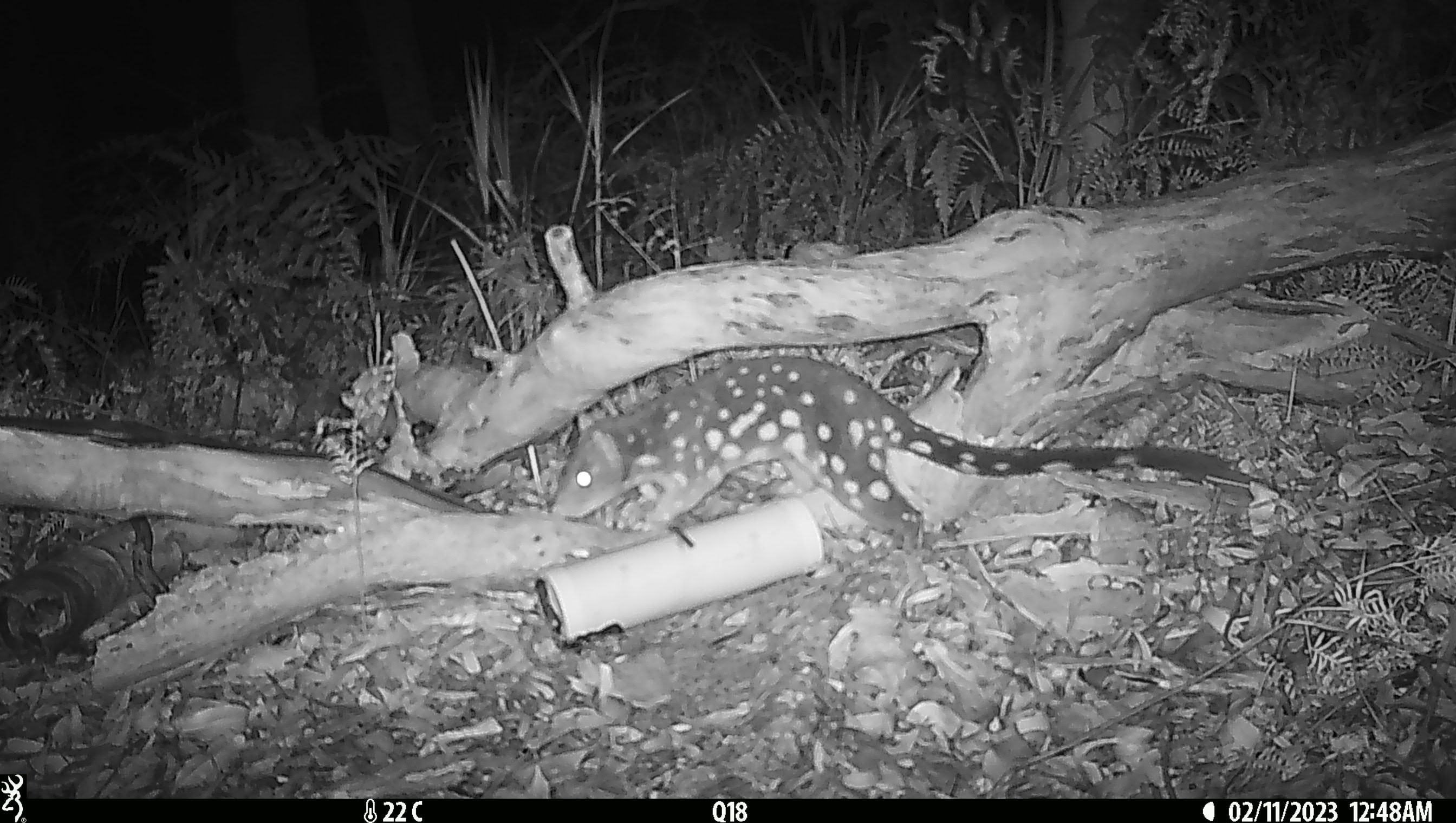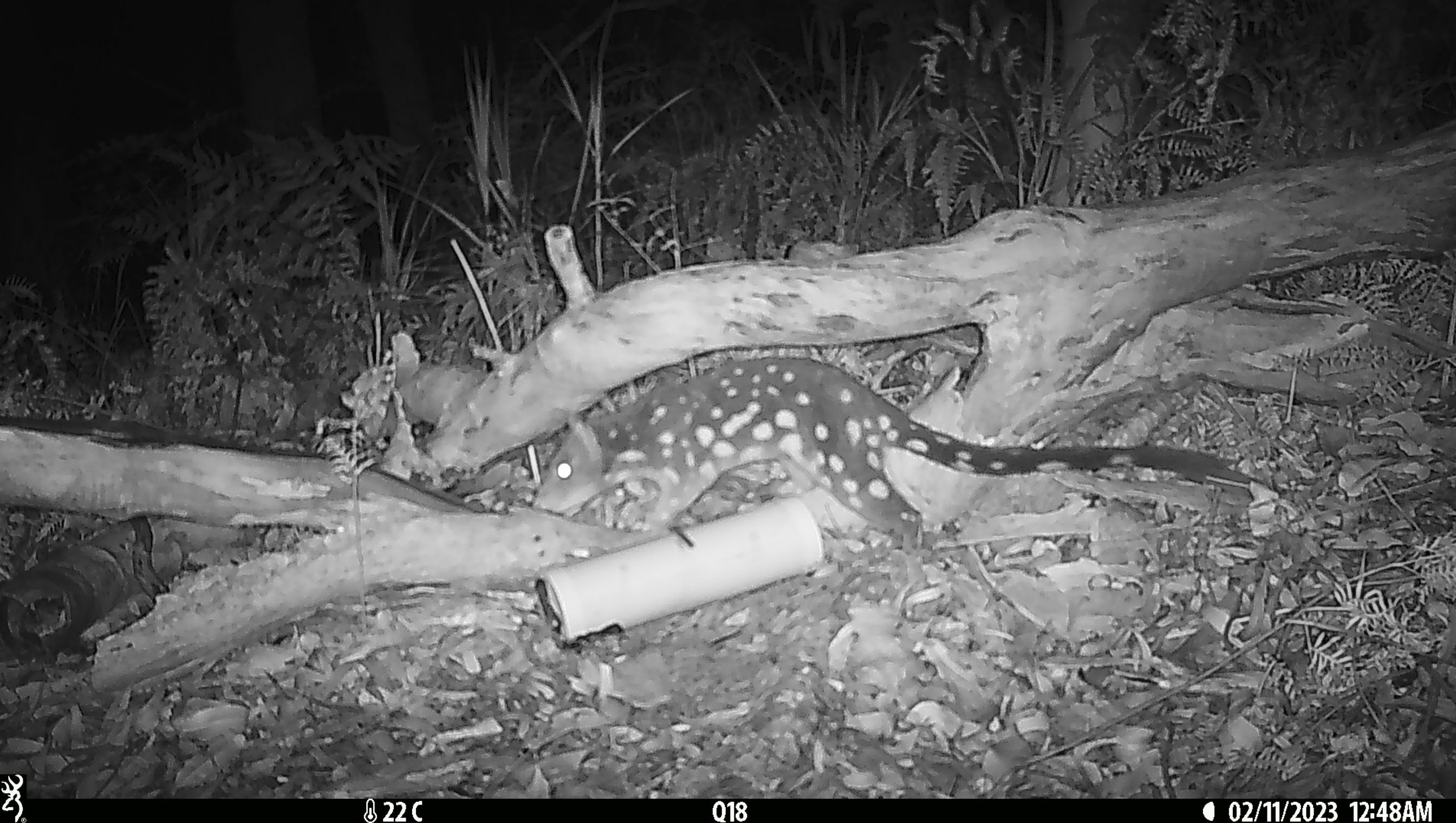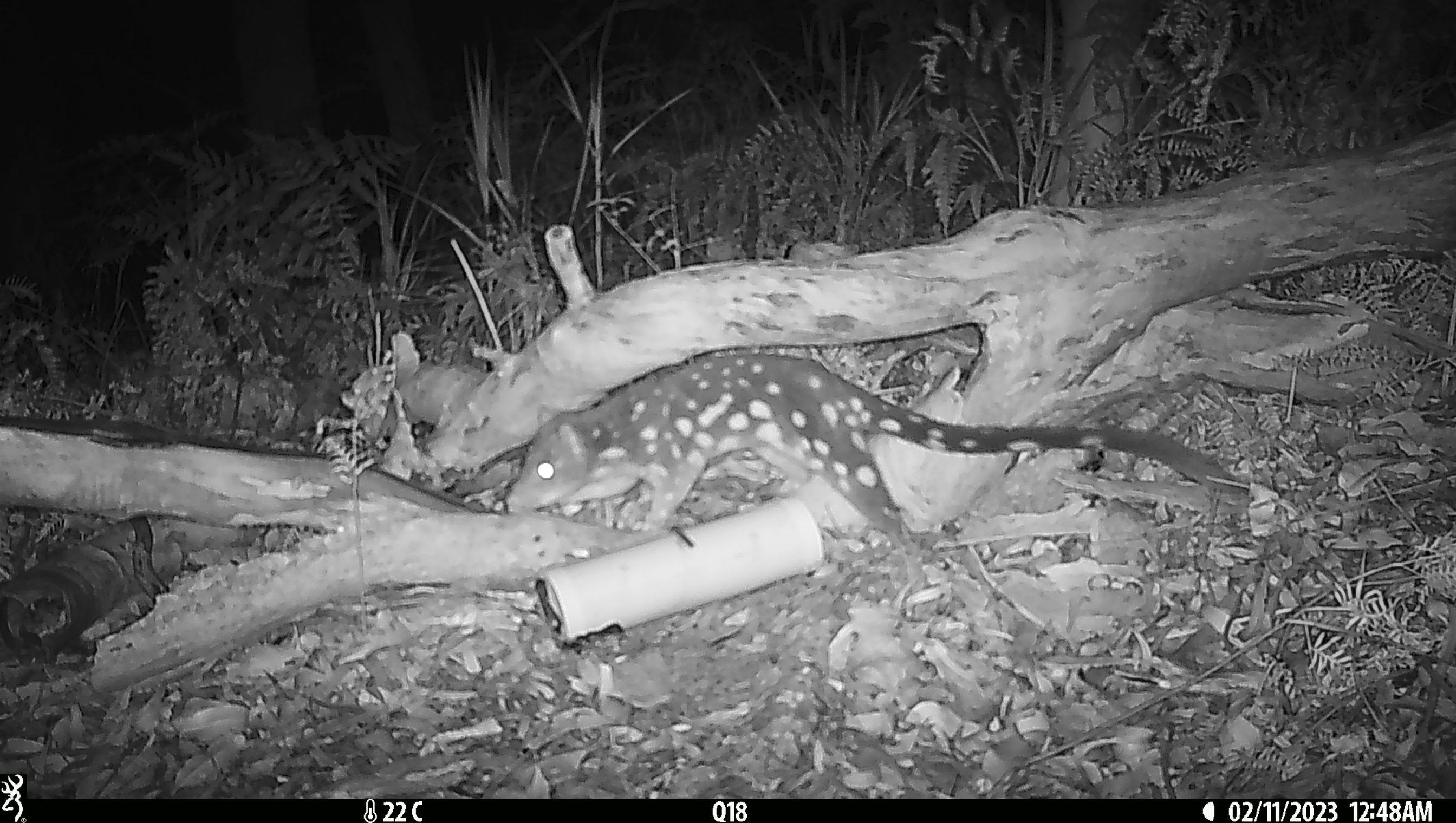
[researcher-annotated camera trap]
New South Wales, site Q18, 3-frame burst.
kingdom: Animalia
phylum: Chordata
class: Mammalia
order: Dasyuromorphia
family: Dasyuridae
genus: Dasyurus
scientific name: Dasyurus maculatus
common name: spotted-tailed quoll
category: quoll